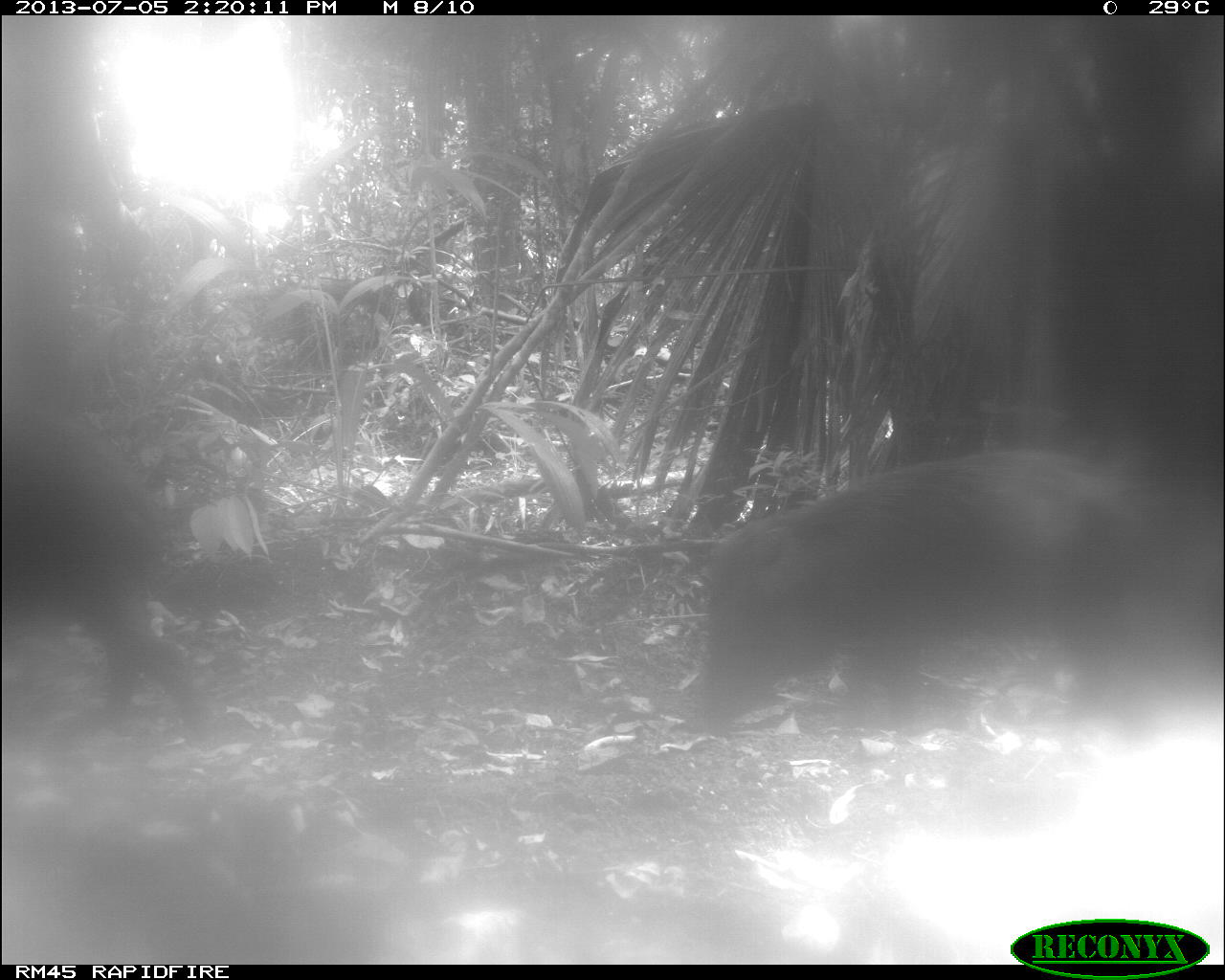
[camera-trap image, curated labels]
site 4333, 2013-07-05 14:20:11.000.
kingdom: Animalia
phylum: Chordata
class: Mammalia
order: Artiodactyla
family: Tayassuidae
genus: Tayassu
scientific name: Tayassu pecari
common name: white-lipped peccary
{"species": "Tayassu pecari (white-lipped peccary)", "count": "2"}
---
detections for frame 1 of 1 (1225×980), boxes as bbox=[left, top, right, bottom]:
tayassu pecari: bbox=[679, 450, 1164, 750]; bbox=[0, 403, 218, 752]